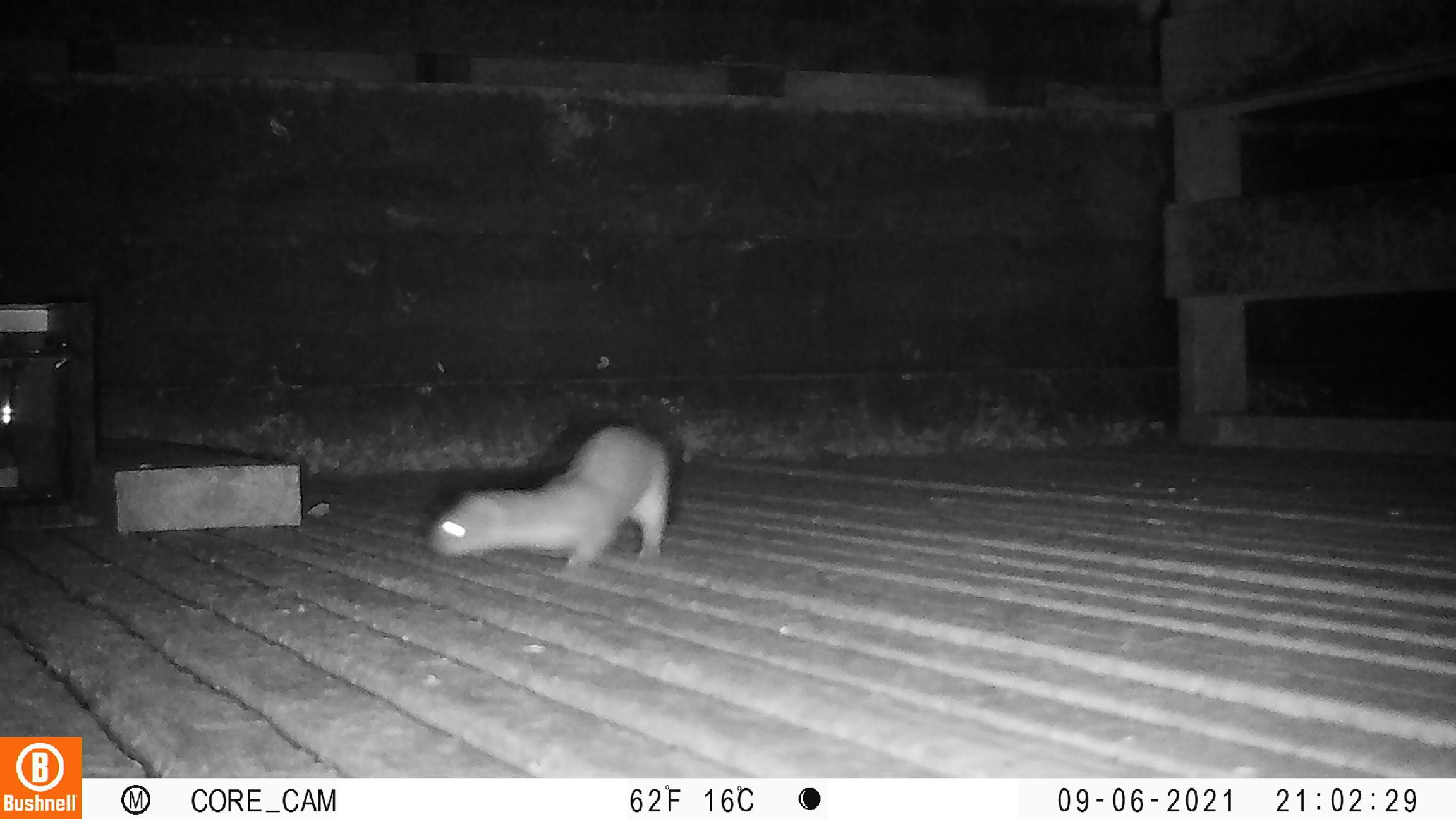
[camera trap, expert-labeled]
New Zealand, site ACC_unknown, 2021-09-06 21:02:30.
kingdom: Animalia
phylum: Chordata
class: Mammalia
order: Carnivora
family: Mustelidae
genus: Mustela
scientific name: Mustela erminea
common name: stoat